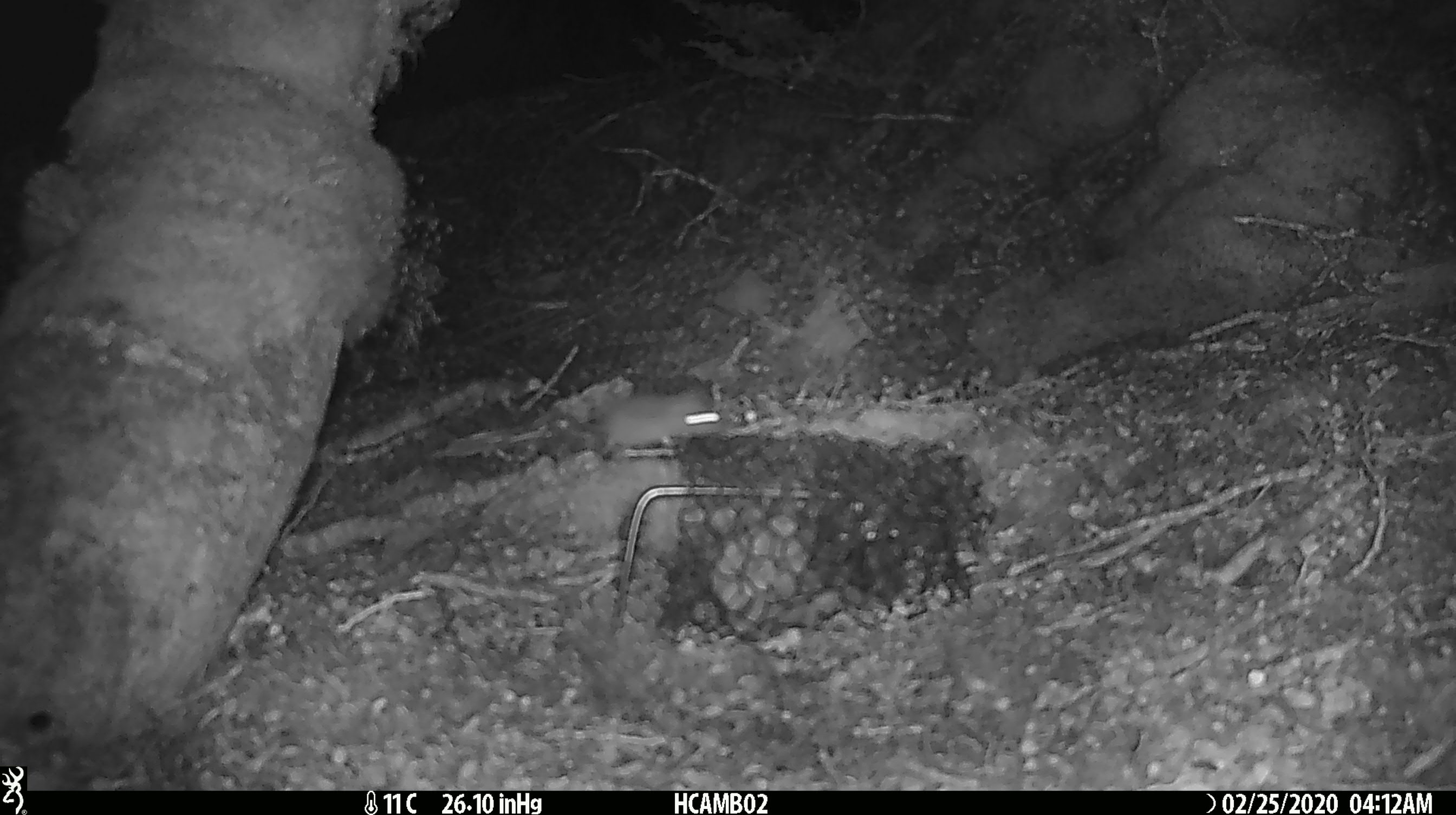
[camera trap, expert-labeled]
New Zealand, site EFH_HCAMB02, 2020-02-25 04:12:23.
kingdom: Animalia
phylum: Chordata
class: Mammalia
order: Rodentia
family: Muridae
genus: Mus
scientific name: Mus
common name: mouse